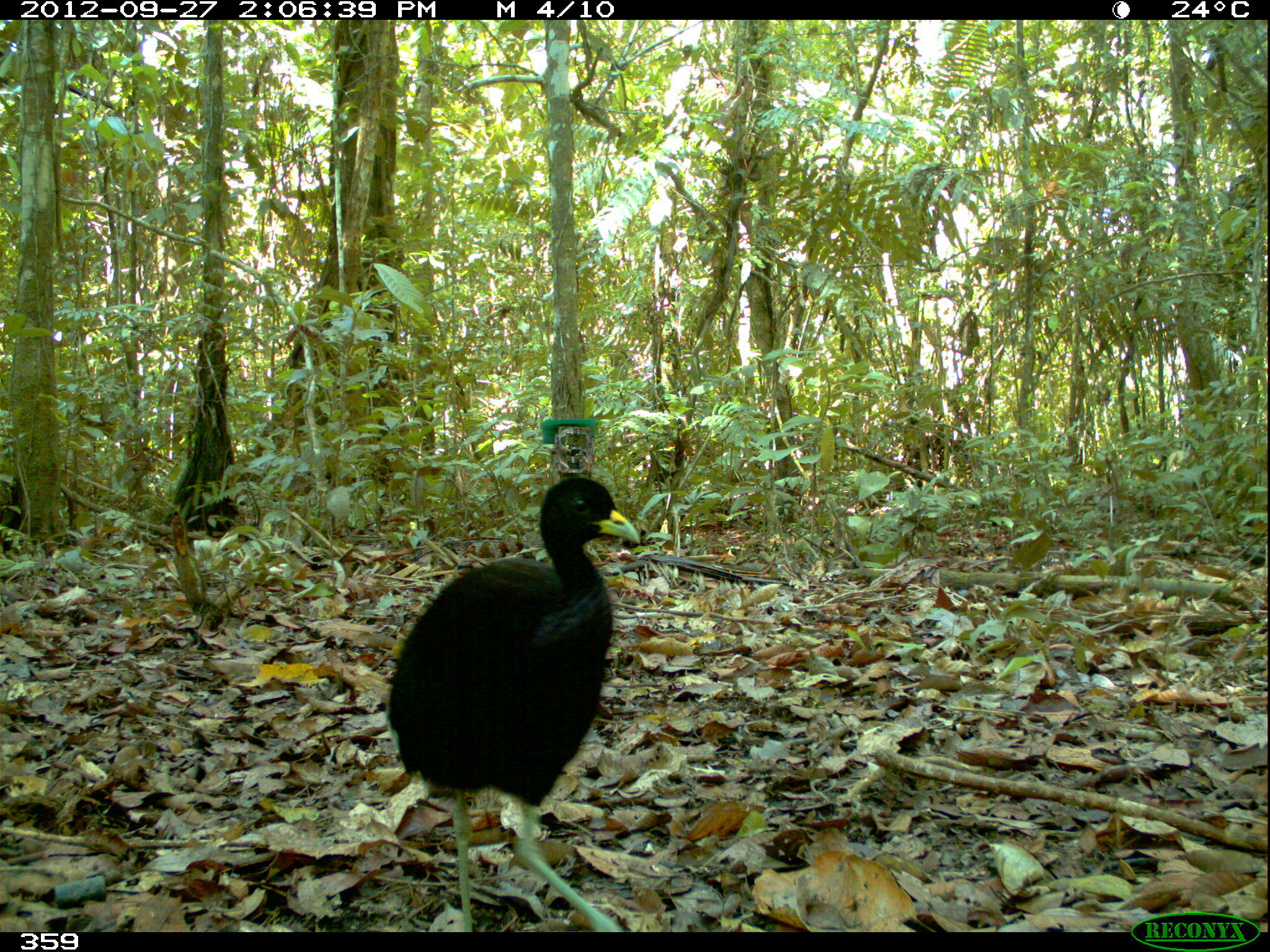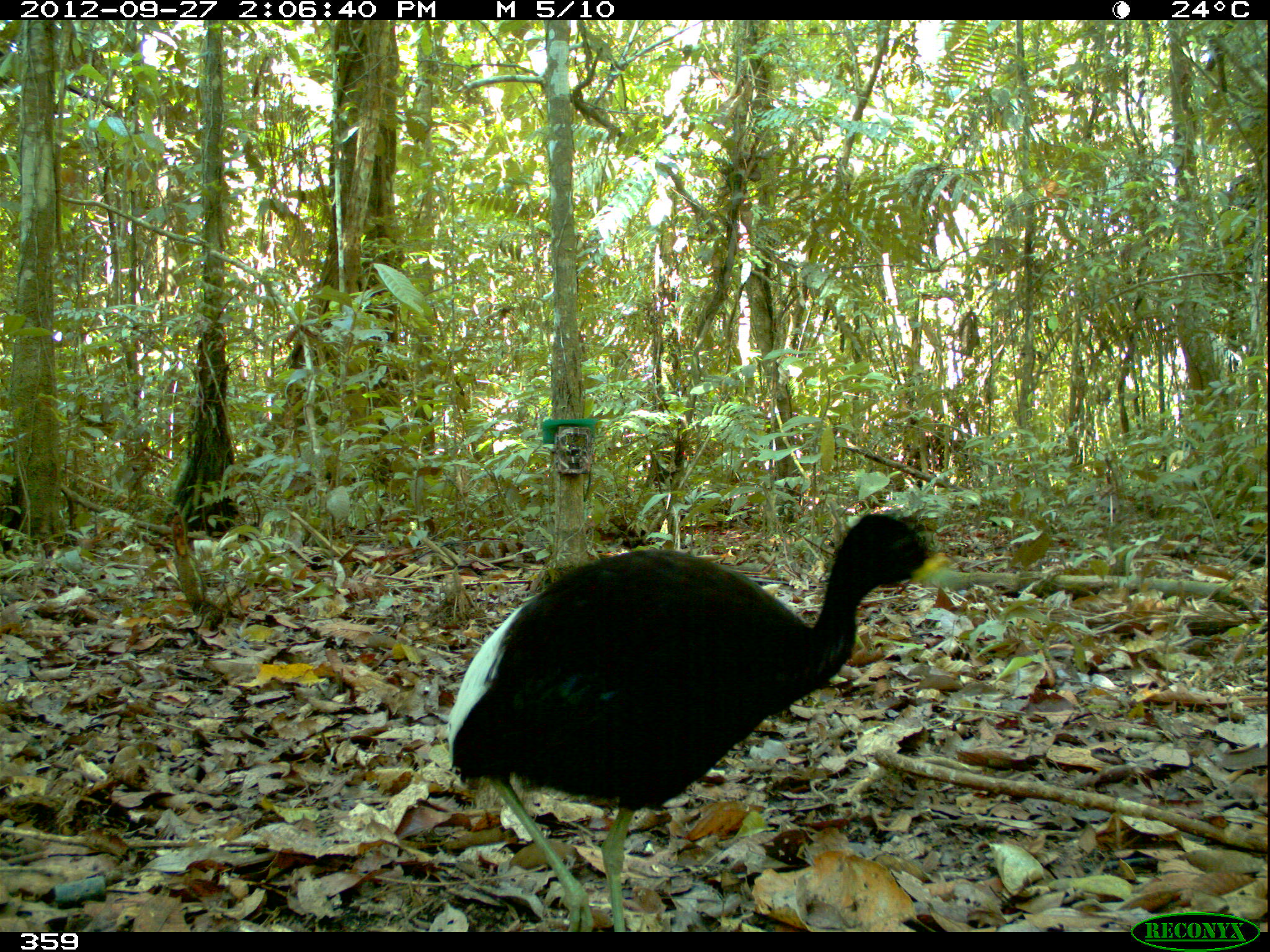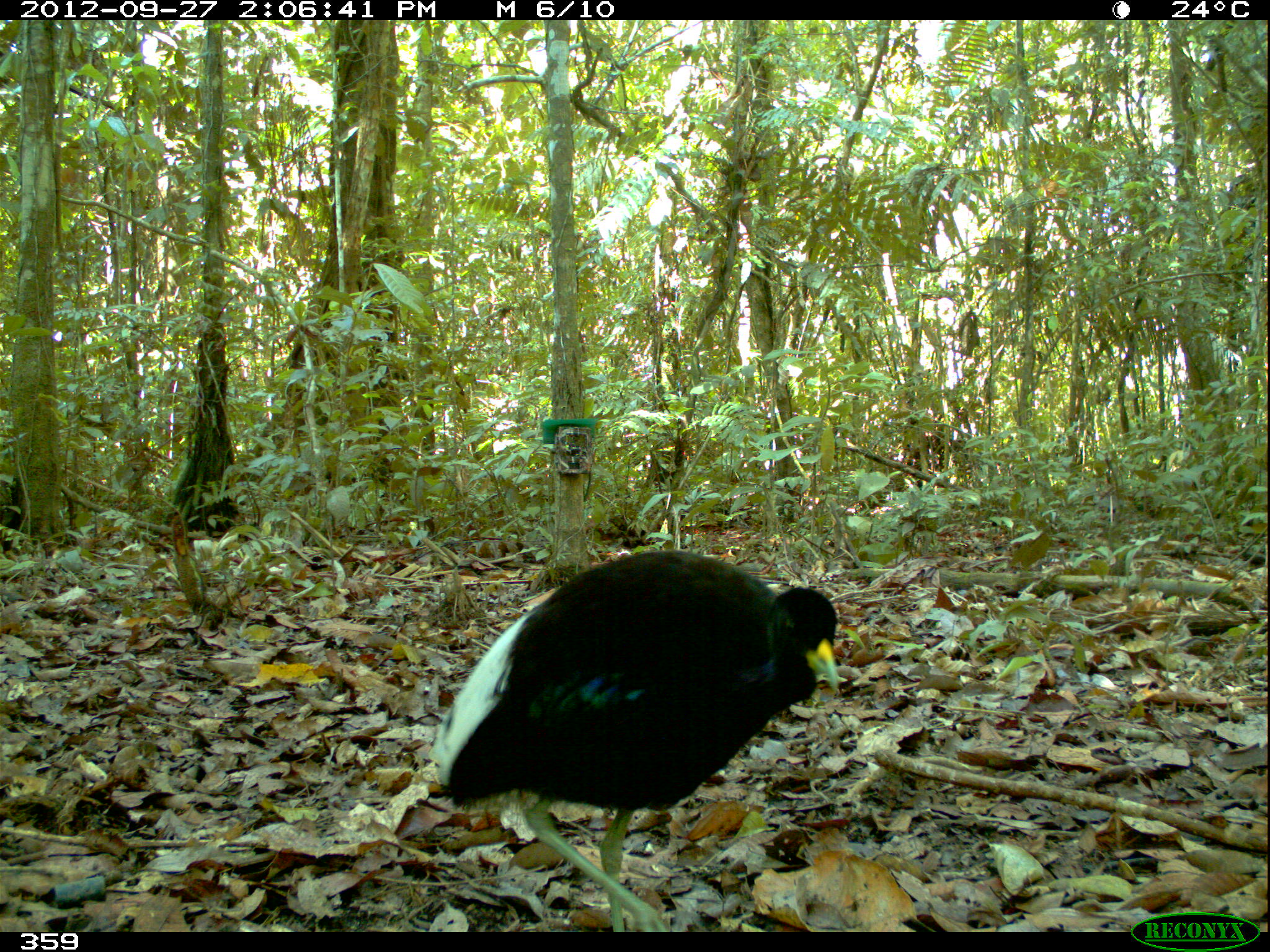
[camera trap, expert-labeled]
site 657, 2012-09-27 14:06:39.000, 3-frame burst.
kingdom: Animalia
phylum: Chordata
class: Aves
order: Gruiformes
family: Psophiidae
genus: Psophia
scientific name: Psophia leucoptera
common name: pale-winged trumpeter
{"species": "Psophia leucoptera (pale-winged trumpeter)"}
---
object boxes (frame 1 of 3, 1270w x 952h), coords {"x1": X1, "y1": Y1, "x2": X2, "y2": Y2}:
psophia leucoptera: {"x1": 386, "y1": 477, "x2": 638, "y2": 932}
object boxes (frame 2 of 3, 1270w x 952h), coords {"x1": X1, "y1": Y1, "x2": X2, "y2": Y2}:
psophia leucoptera: {"x1": 443, "y1": 513, "x2": 952, "y2": 932}